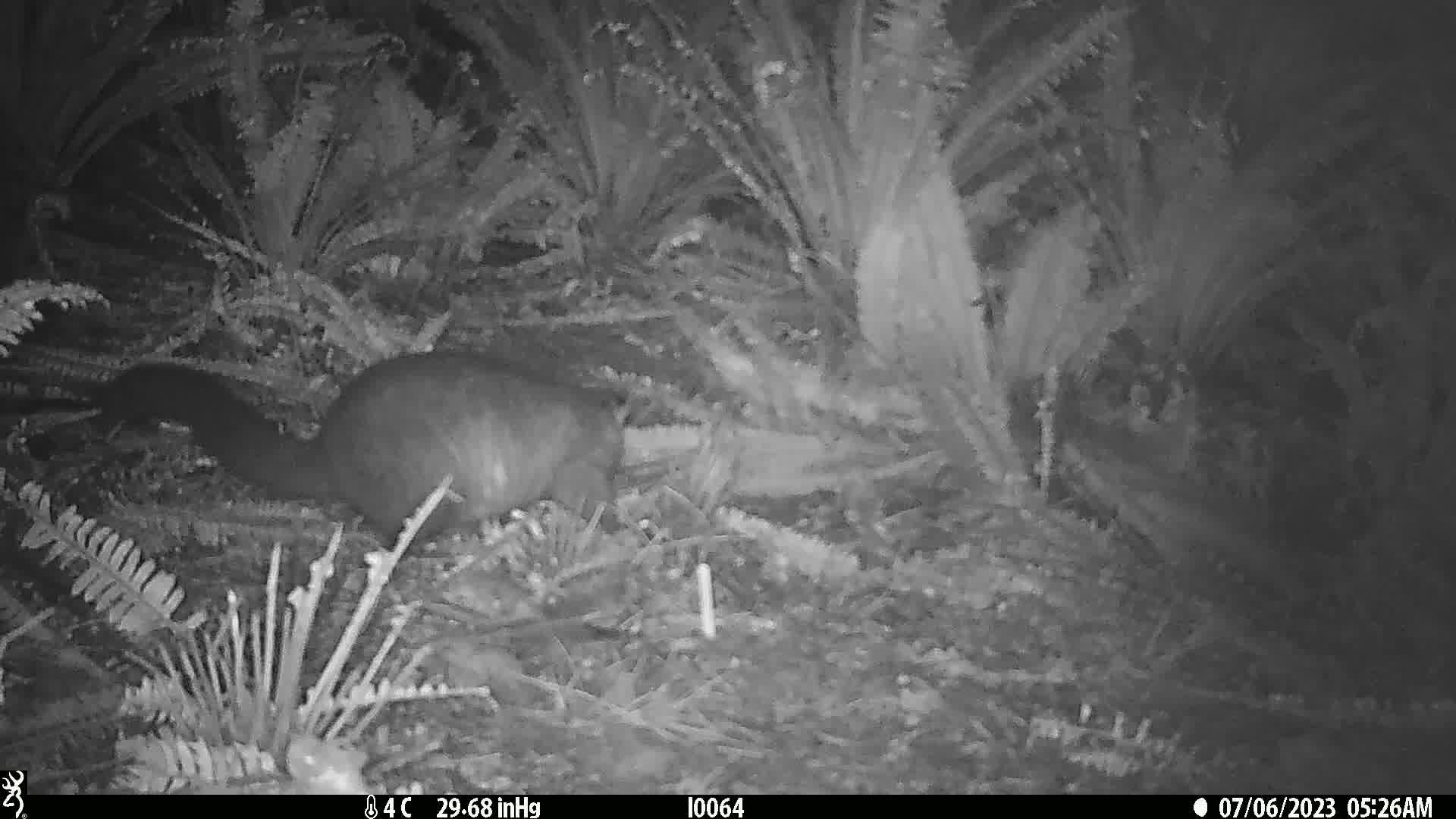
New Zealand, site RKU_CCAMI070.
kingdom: Animalia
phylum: Chordata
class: Mammalia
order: Diprotodontia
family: Phalangeridae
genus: Trichosurus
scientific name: Trichosurus vulpecula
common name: common brushtail possum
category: possum